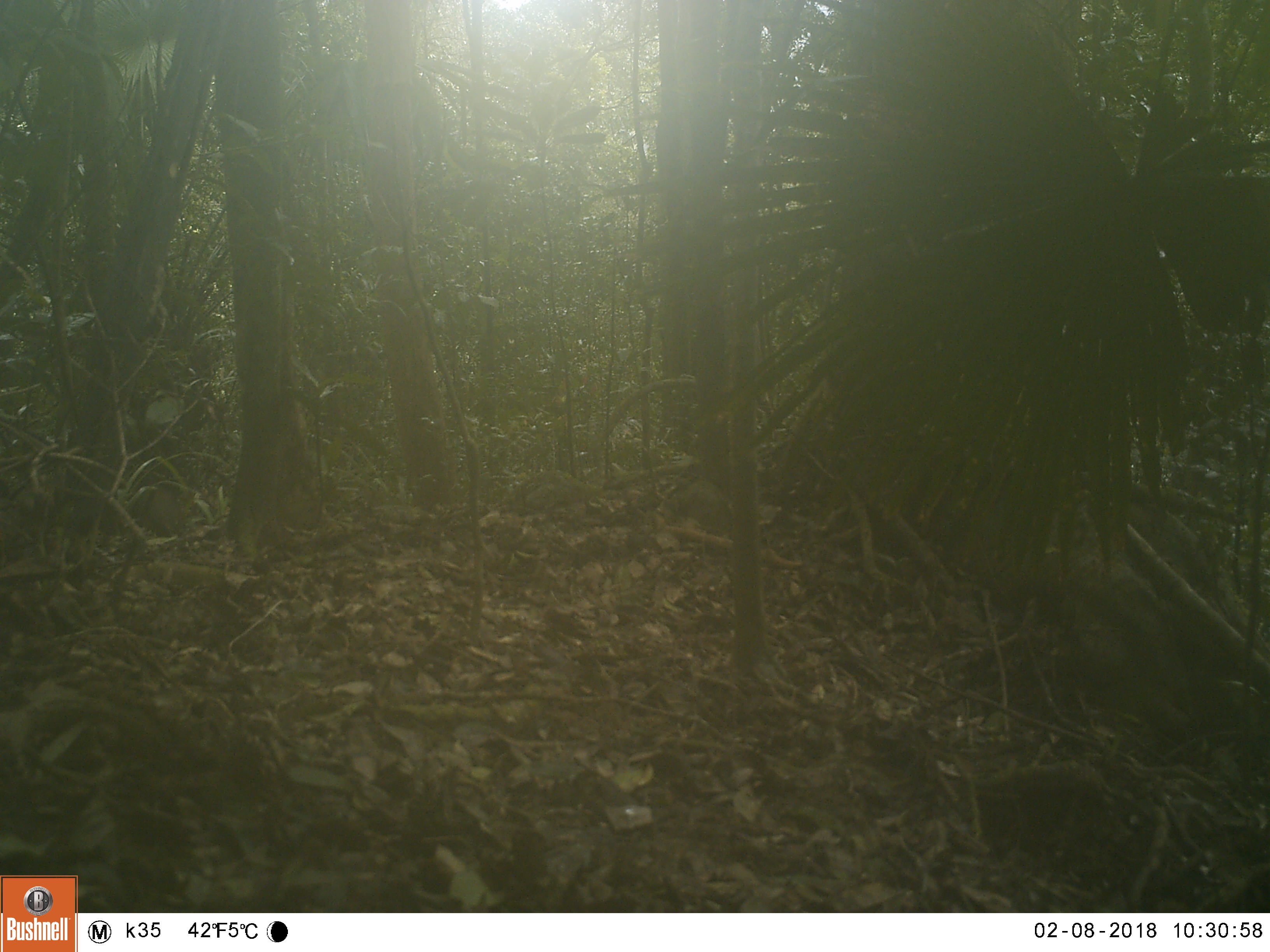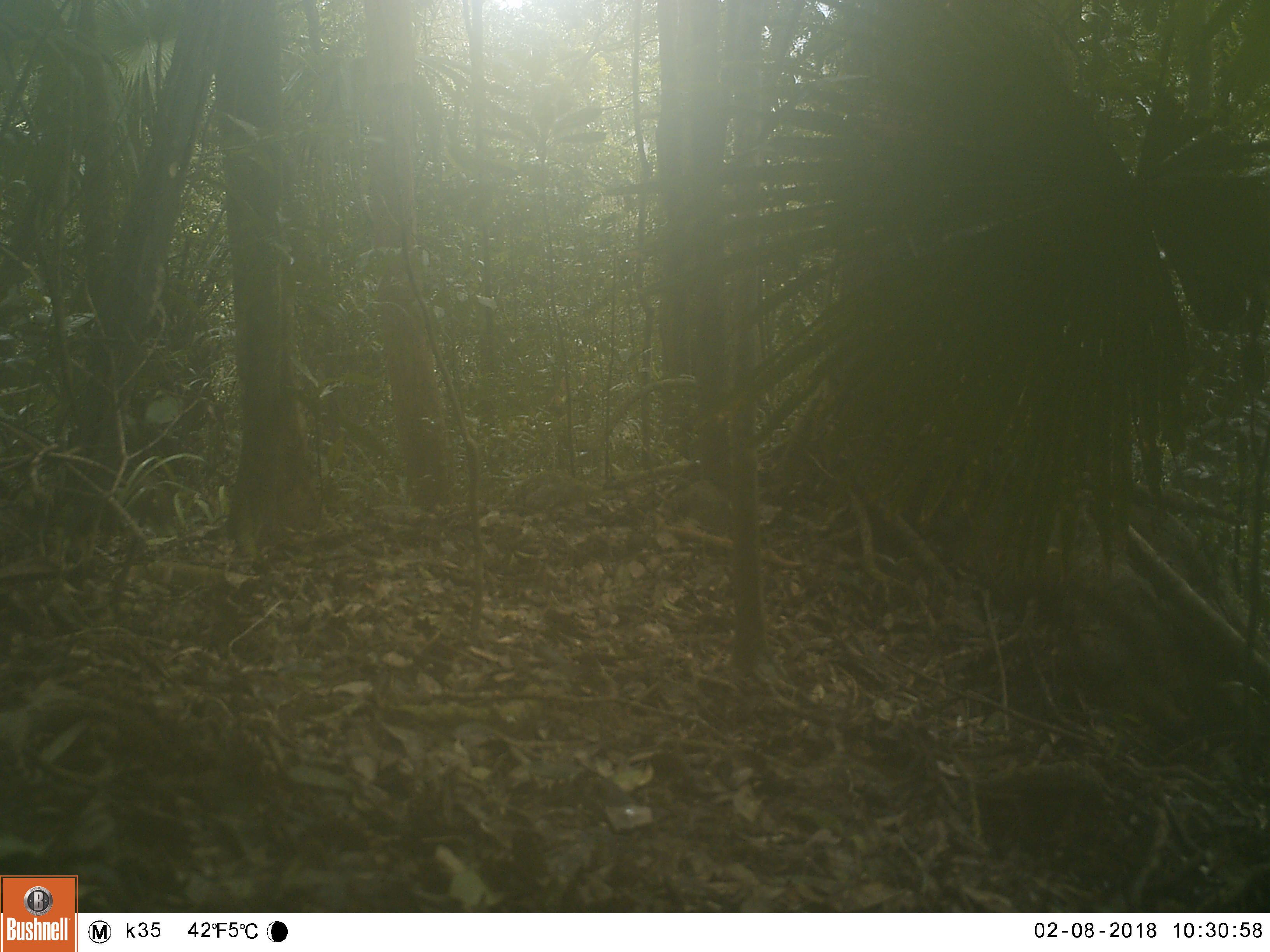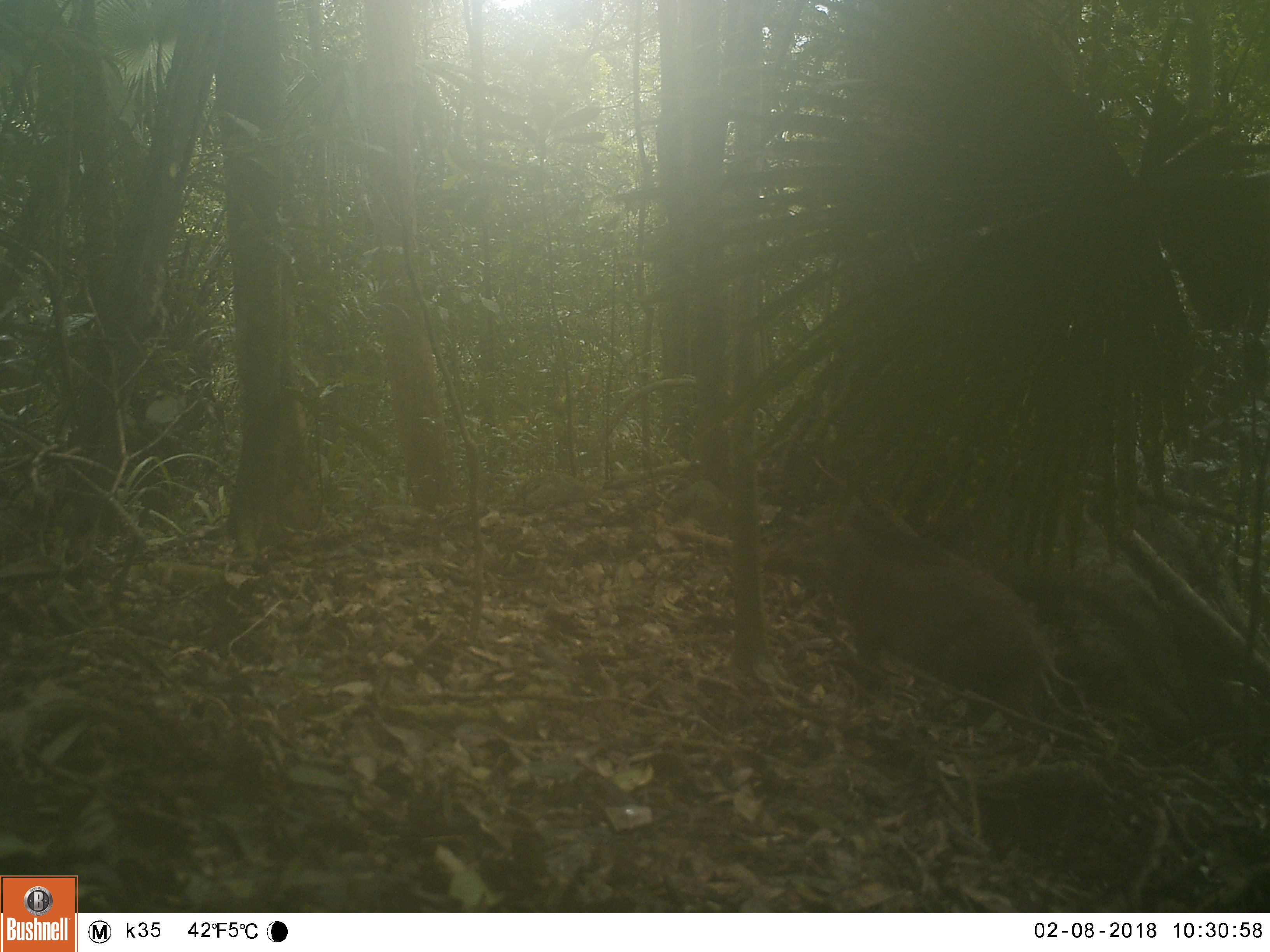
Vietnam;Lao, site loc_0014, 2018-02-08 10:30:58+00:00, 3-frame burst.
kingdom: Animalia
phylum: Chordata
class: Mammalia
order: Artiodactyla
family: Suidae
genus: Sus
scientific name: Sus scrofa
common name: eurasian wild pig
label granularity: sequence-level